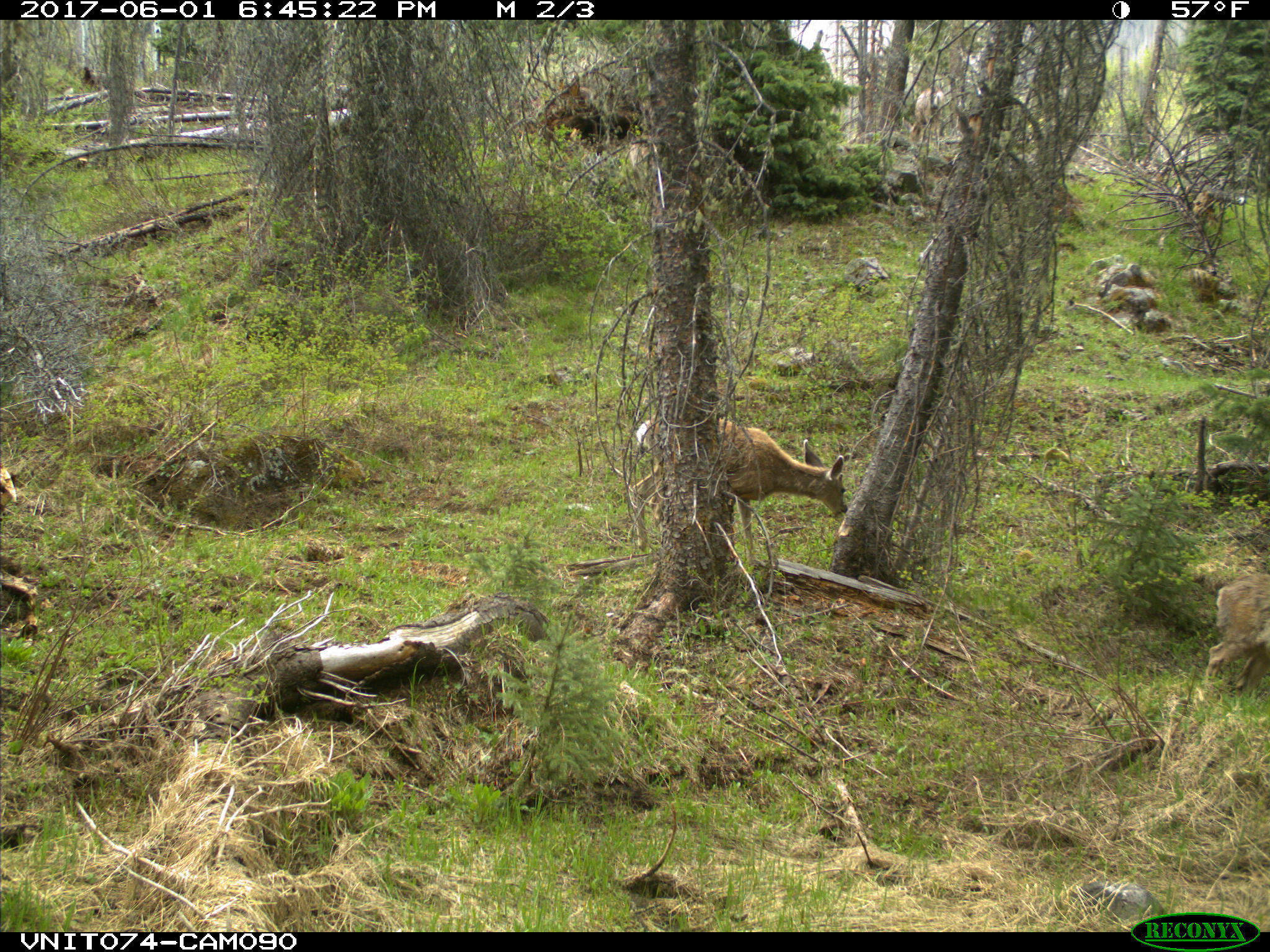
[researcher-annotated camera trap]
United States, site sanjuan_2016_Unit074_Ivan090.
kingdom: Animalia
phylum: Chordata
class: Mammalia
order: Artiodactyla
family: Cervidae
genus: Odocoileus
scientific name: Odocoileus hemionus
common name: mule deer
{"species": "Odocoileus hemionus (mule deer)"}